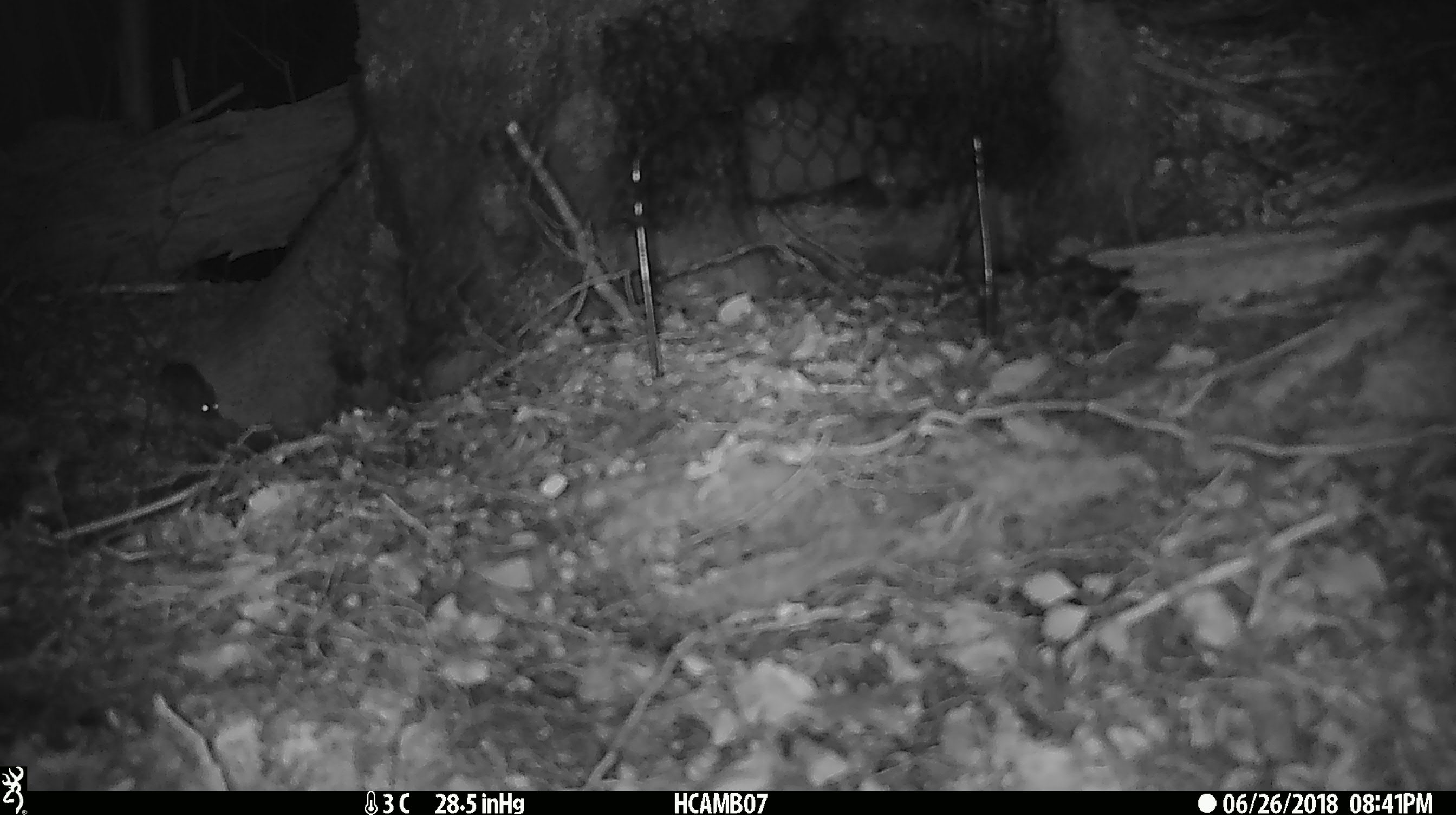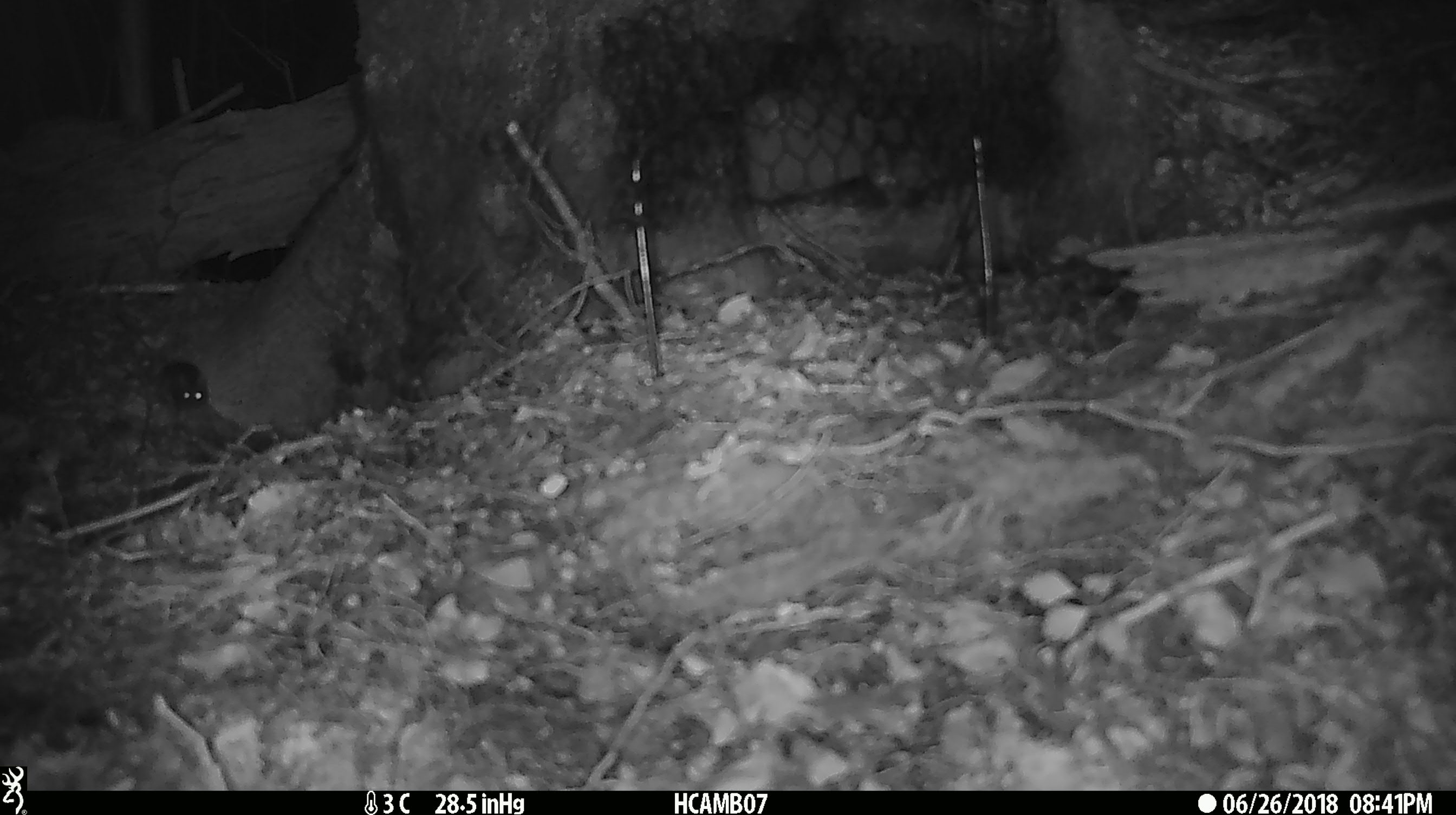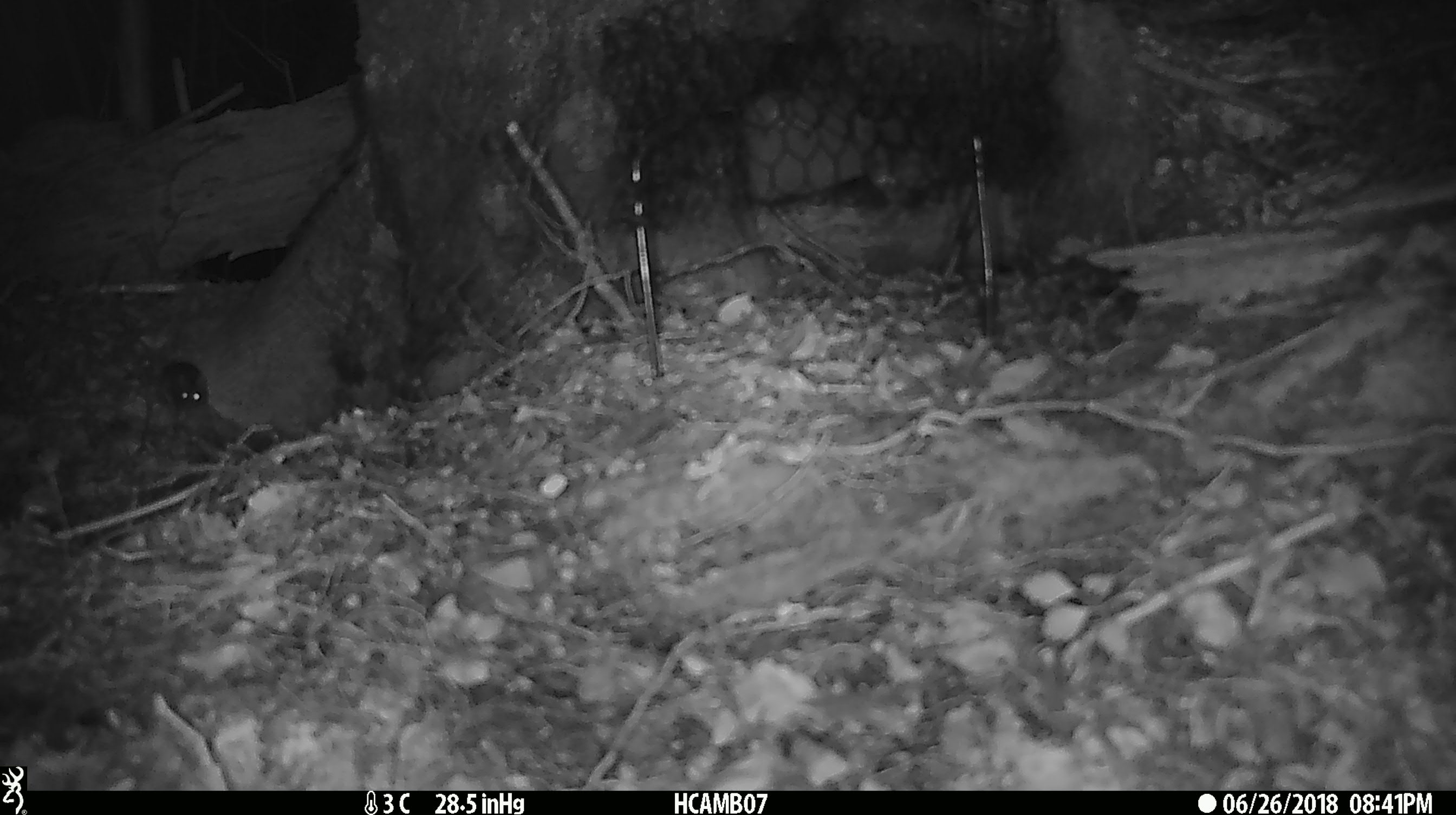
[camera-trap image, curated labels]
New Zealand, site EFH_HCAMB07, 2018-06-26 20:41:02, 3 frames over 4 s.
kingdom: Animalia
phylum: Chordata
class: Mammalia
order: Rodentia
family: Muridae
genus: Mus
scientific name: Mus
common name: mouse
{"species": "mouse (Mus)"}